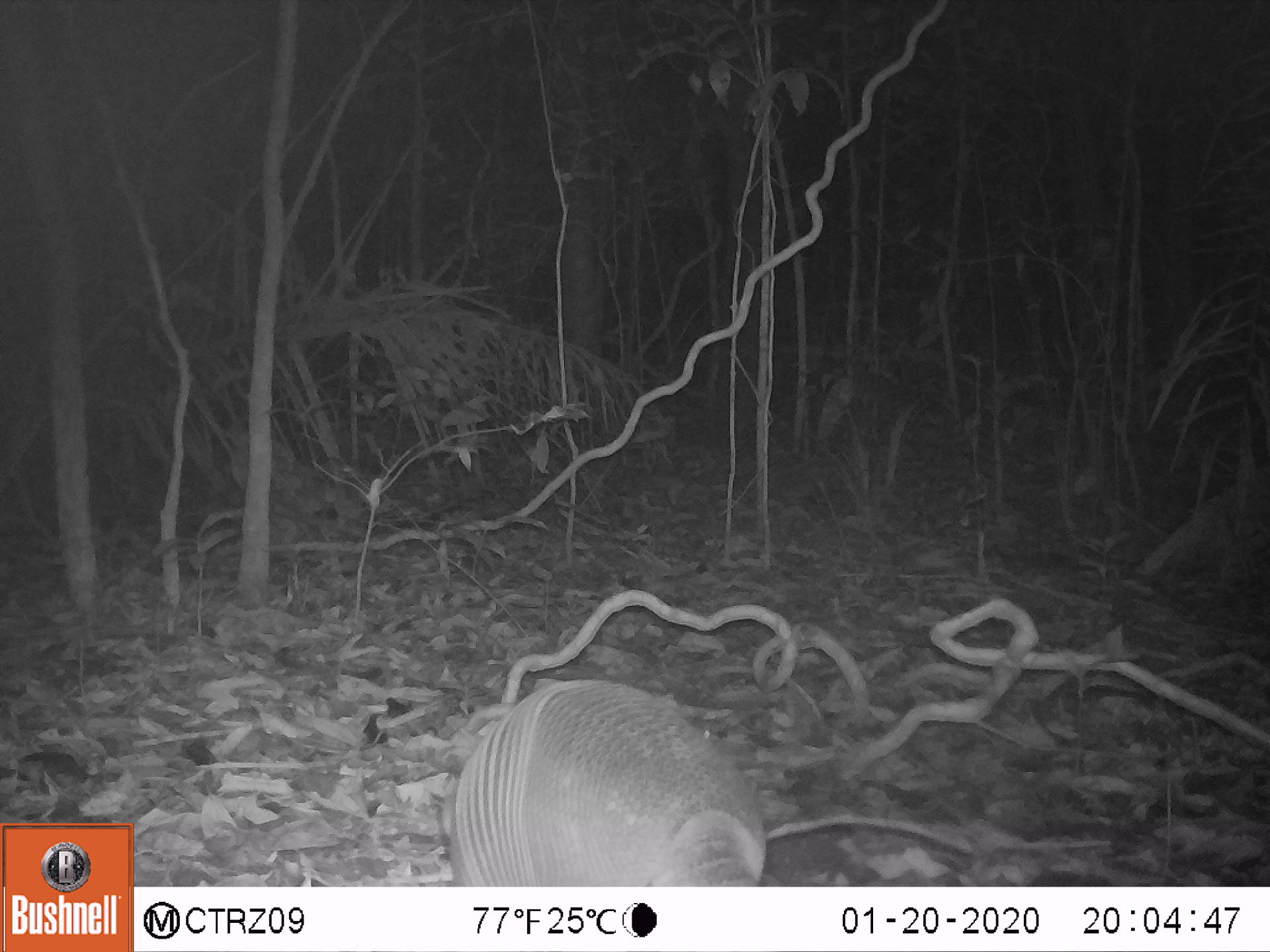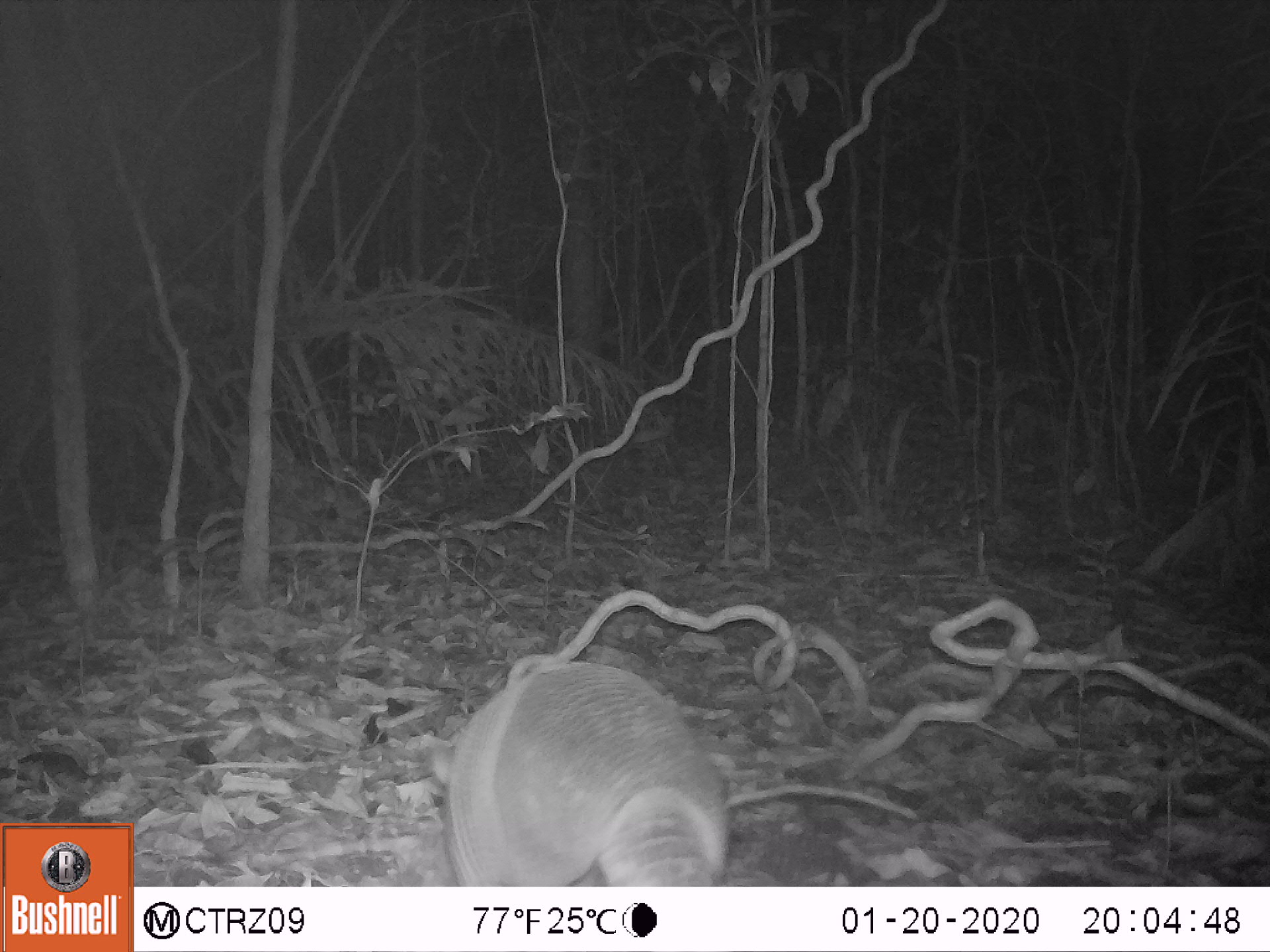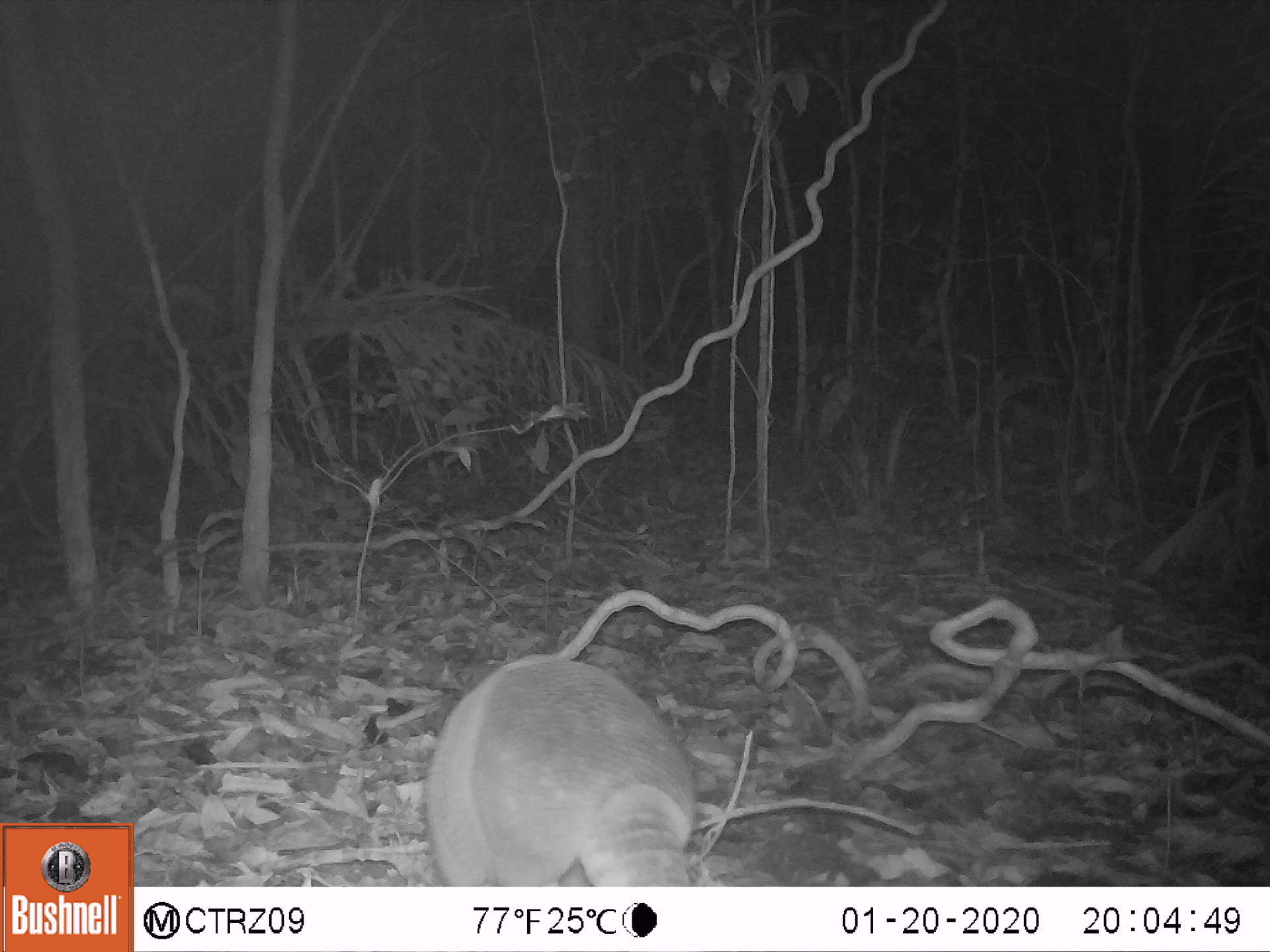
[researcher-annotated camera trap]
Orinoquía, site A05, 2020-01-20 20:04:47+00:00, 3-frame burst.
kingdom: Animalia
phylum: Chordata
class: Mammalia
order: Cingulata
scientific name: Cingulata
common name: armadillo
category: unknown armadillo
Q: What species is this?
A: Unknown armadillo (armadillo) (Cingulata).